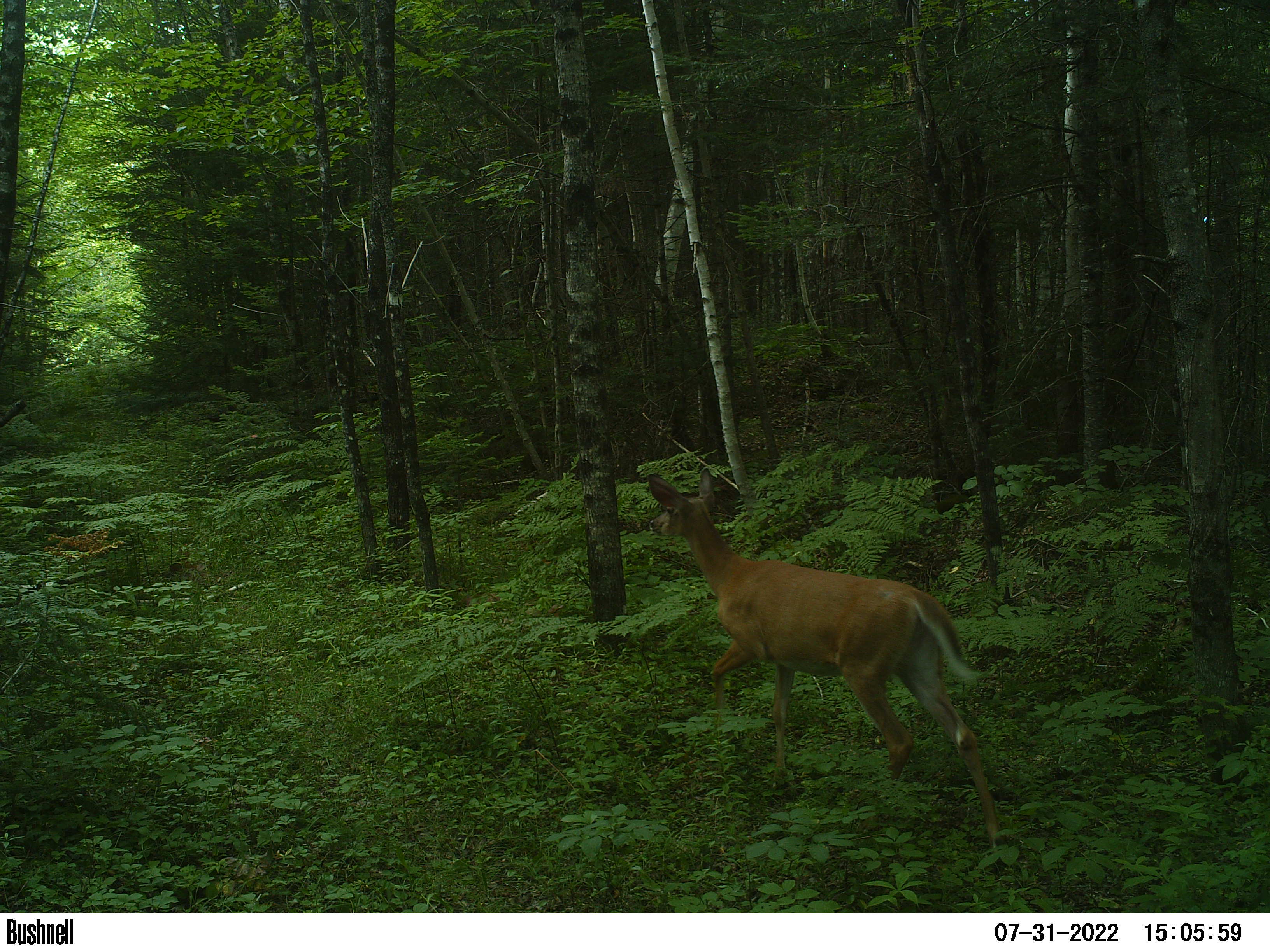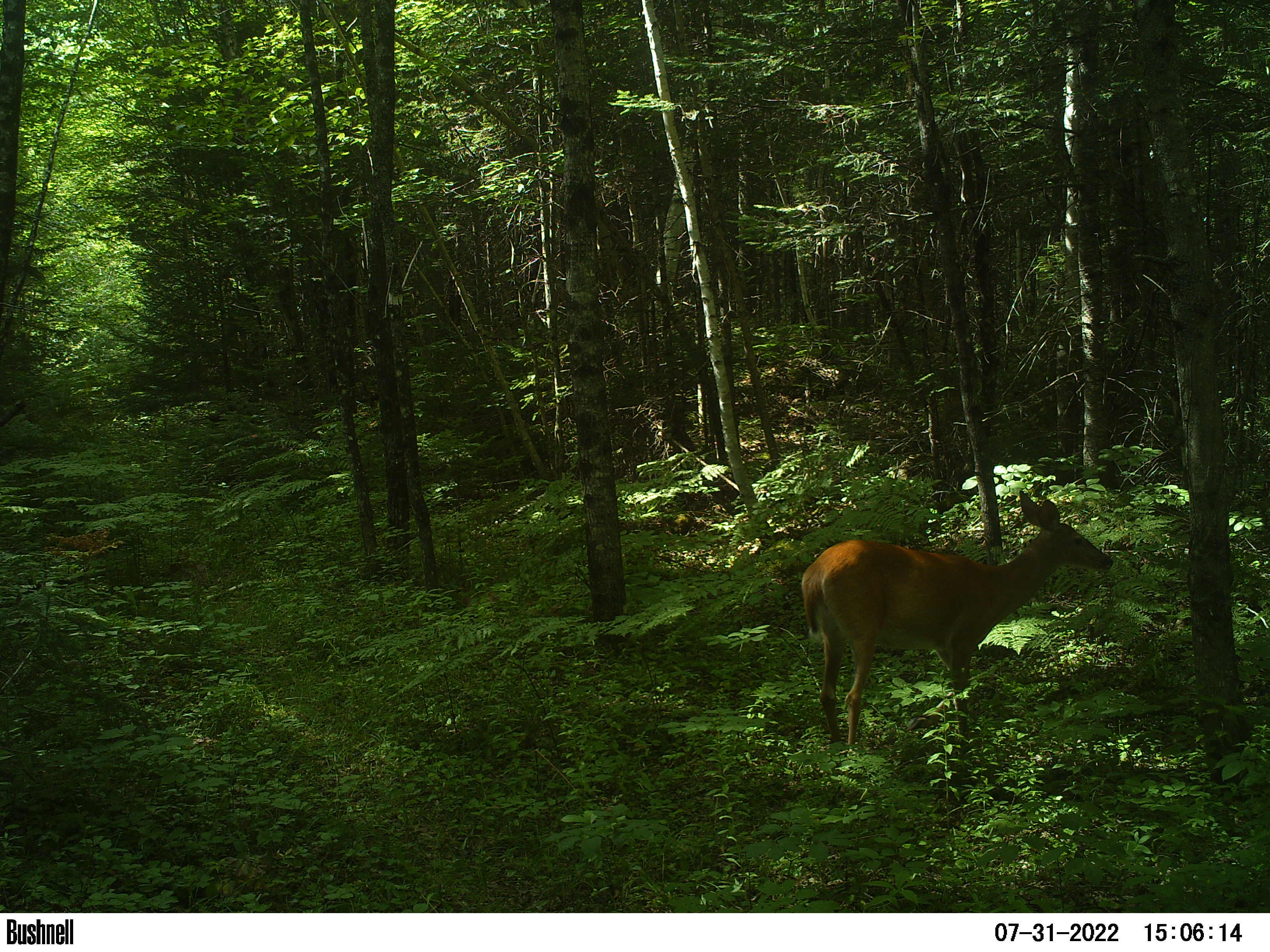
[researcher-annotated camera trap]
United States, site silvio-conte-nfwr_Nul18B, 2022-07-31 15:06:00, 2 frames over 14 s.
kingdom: Animalia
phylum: Chordata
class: Mammalia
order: Artiodactyla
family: Cervidae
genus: Odocoileus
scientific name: Odocoileus virginianus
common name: white-tailed deer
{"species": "white-tailed deer (Odocoileus virginianus)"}